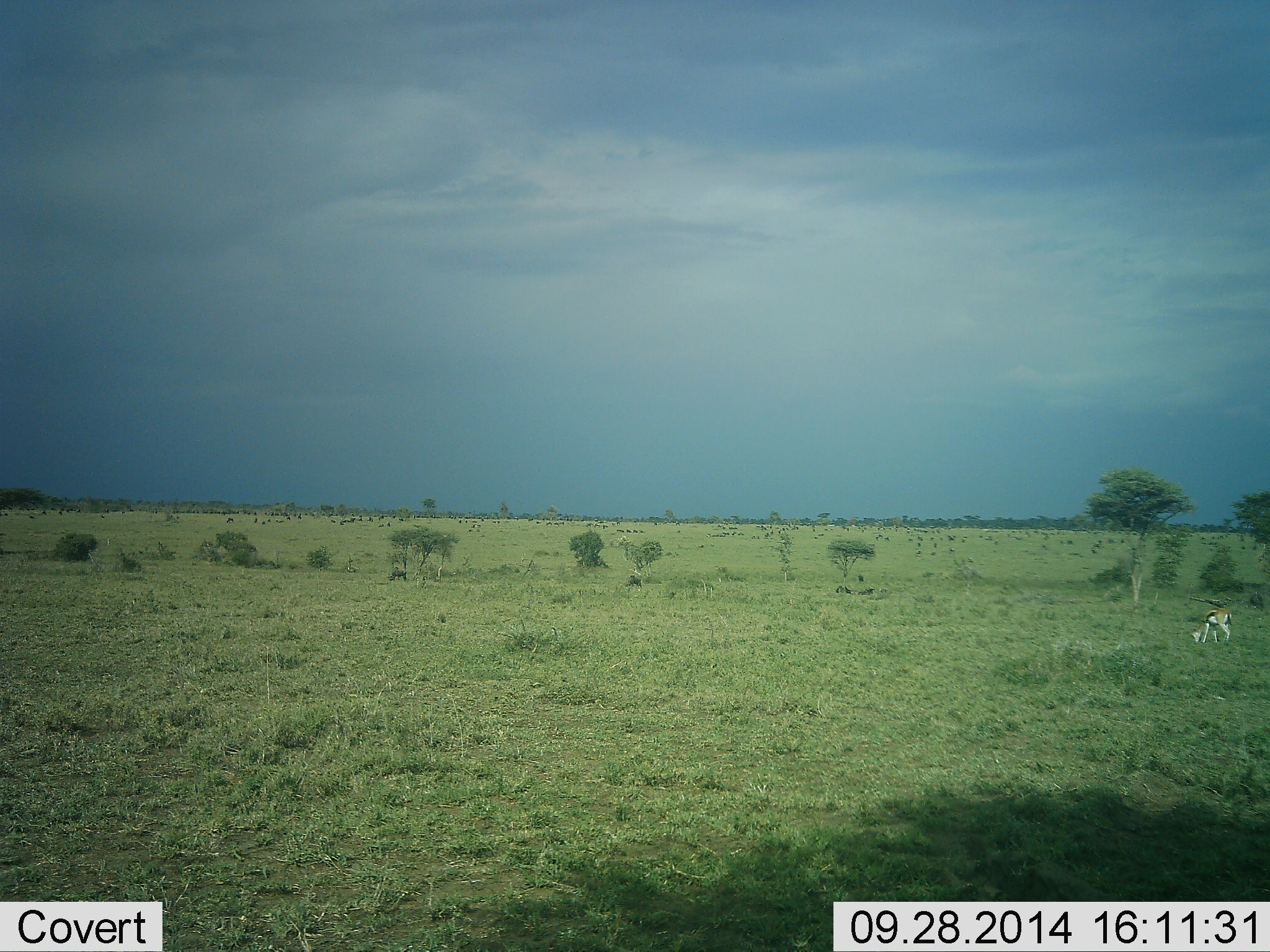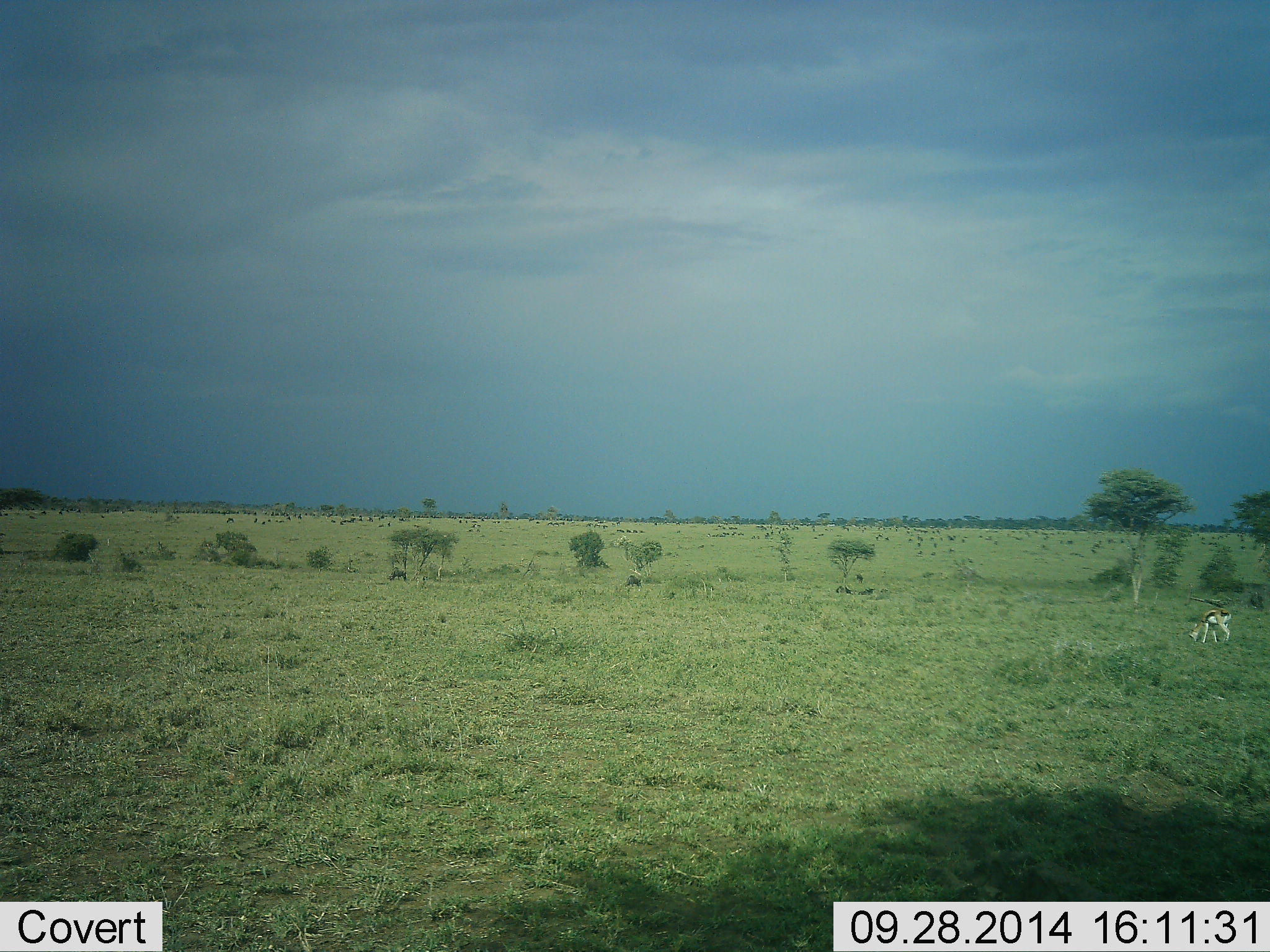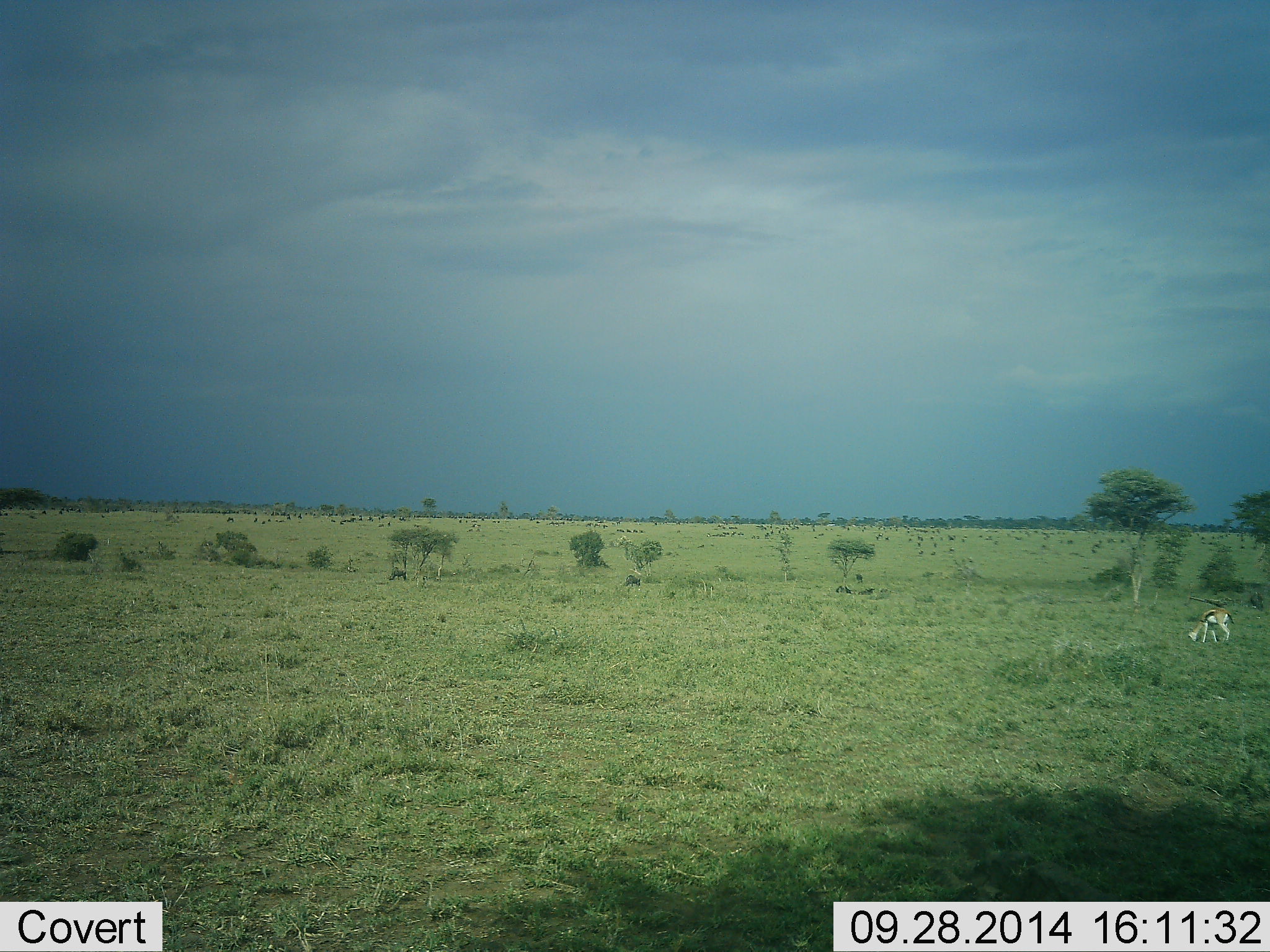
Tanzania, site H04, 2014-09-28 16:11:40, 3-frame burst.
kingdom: Animalia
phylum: Chordata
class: Mammalia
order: Artiodactyla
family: Bovidae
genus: Eudorcas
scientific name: Eudorcas thomsonii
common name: thomson's gazelle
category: gazellethomsons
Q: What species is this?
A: Gazellethomsons (thomson's gazelle) (Eudorcas thomsonii).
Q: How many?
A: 1.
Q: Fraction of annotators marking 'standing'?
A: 10%.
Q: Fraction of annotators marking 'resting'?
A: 0%.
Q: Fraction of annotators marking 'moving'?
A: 0%.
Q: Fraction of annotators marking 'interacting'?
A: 0%.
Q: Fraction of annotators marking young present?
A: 0%.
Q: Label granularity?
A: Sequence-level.